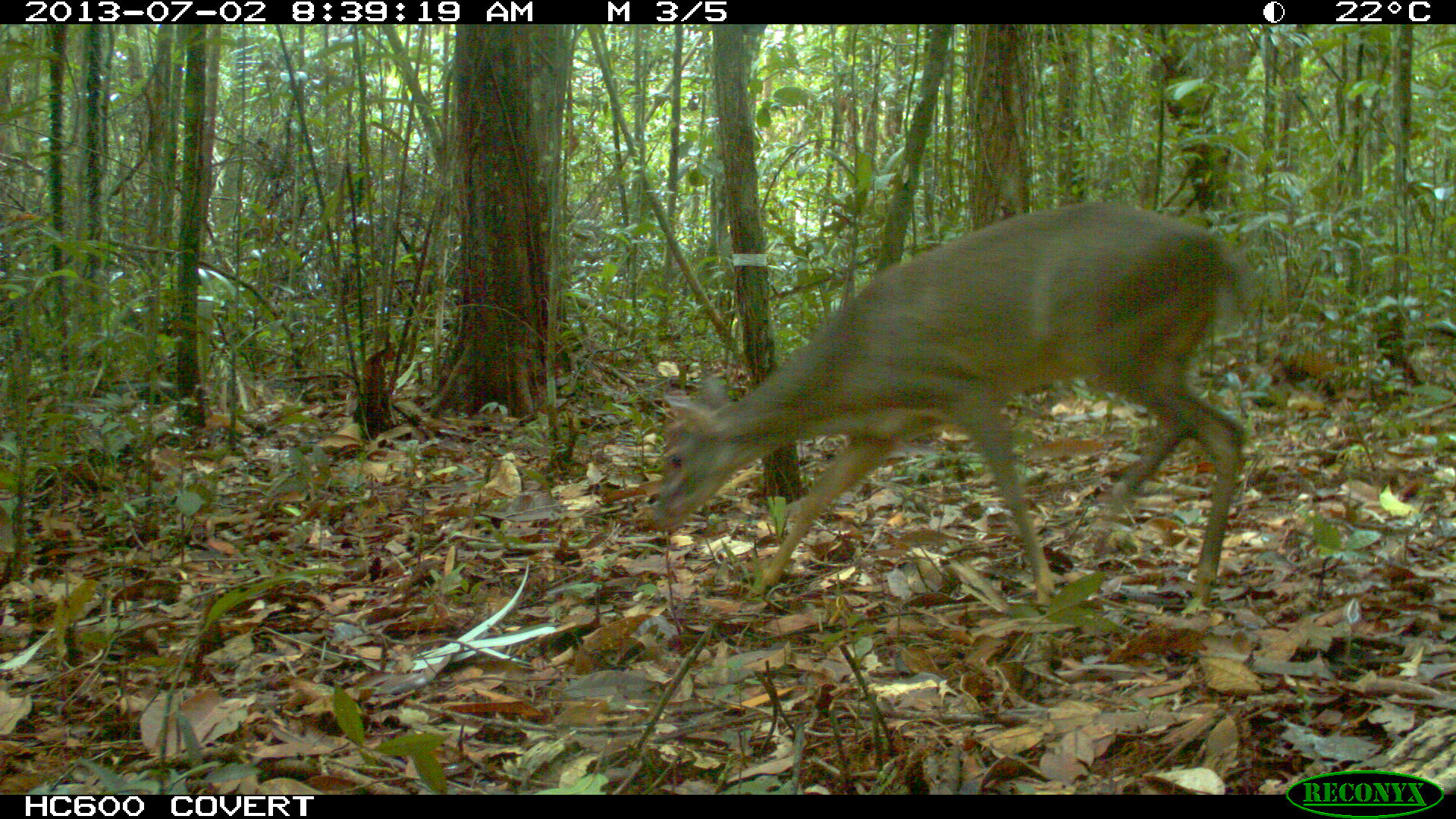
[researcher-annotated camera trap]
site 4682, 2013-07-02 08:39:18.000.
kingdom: Animalia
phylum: Chordata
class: Mammalia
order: Artiodactyla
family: Cervidae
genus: Mazama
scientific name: Mazama gouazoubira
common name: gray brocket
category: mazama gouazaoubira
Mazama gouazaoubira (gray brocket) (Mazama gouazoubira), count 1, age adult, sex male.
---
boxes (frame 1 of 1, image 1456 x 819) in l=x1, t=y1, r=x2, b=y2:
mazama gouazaoubira: l=645, t=198, r=1250, b=619